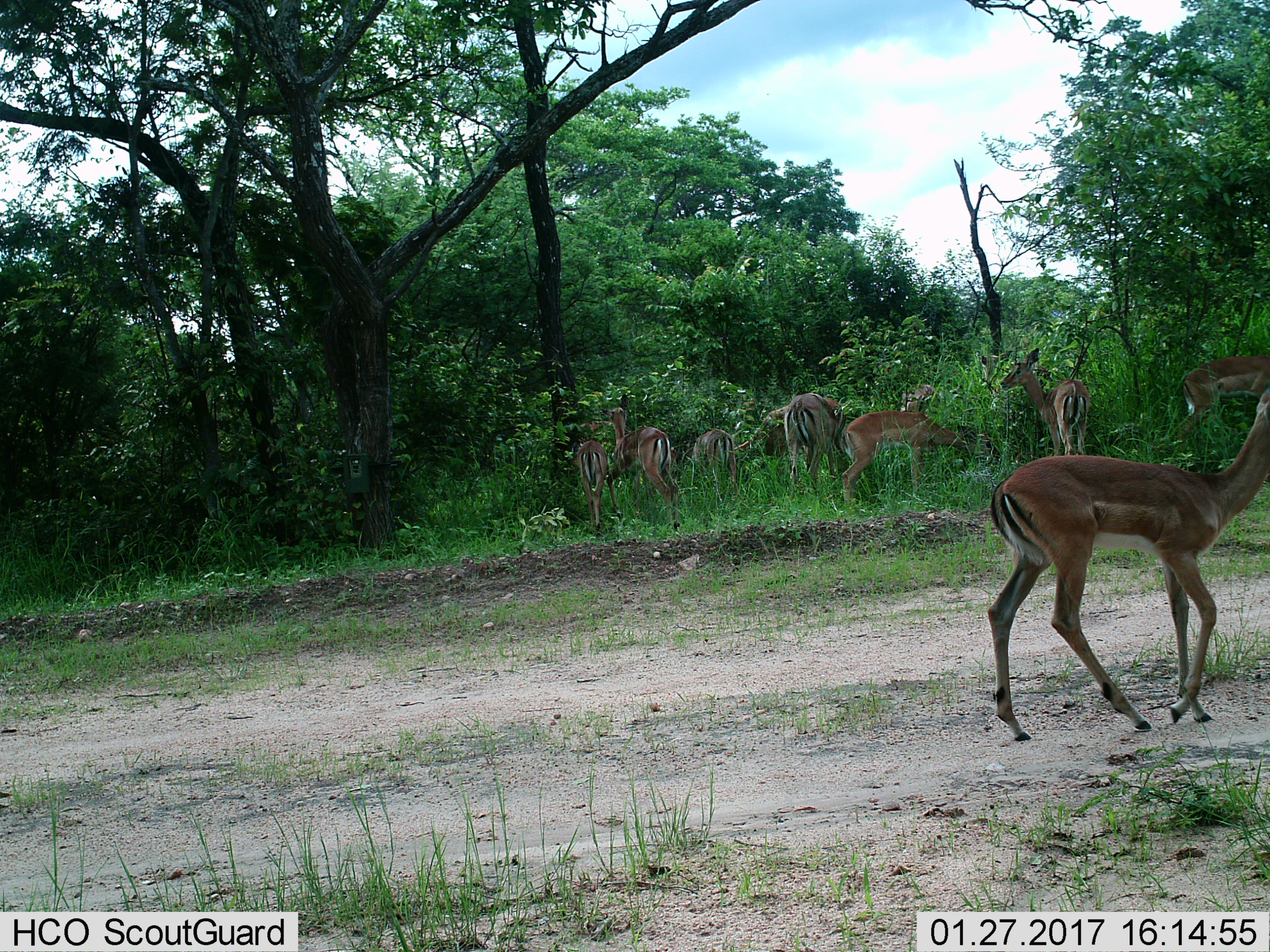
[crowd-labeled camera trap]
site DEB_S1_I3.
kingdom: Animalia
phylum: Chordata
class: Mammalia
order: Artiodactyla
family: Bovidae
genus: Aepyceros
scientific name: Aepyceros melampus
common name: impala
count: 10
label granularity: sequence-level